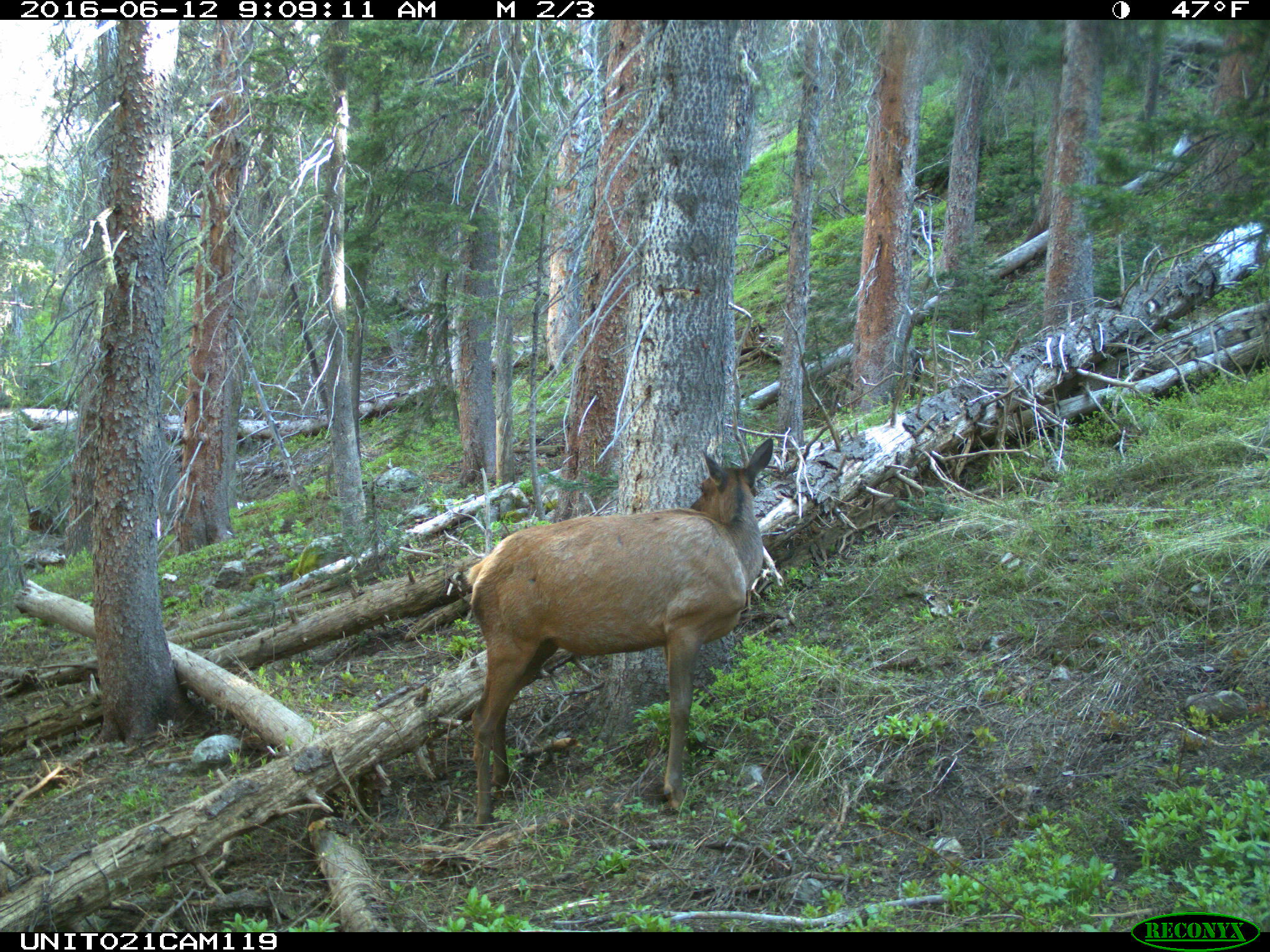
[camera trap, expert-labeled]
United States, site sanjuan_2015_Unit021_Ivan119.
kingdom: Animalia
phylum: Chordata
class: Mammalia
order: Artiodactyla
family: Cervidae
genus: Cervus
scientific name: Cervus elaphus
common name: red deer